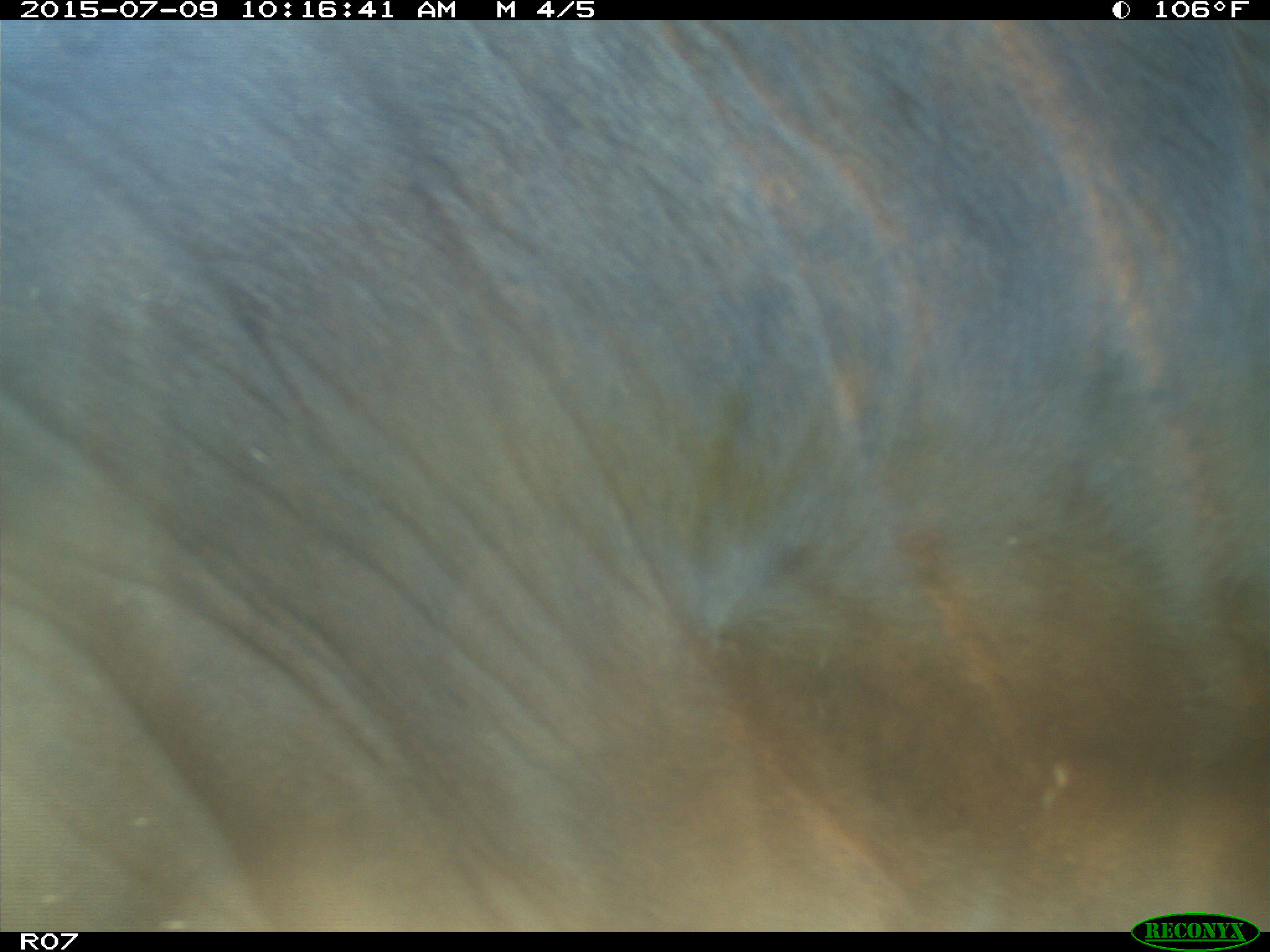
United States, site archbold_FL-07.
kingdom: Animalia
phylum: Chordata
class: Mammalia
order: Artiodactyla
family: Bovidae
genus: Bos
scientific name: Bos taurus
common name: domestic cow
Bos taurus (domestic cow).